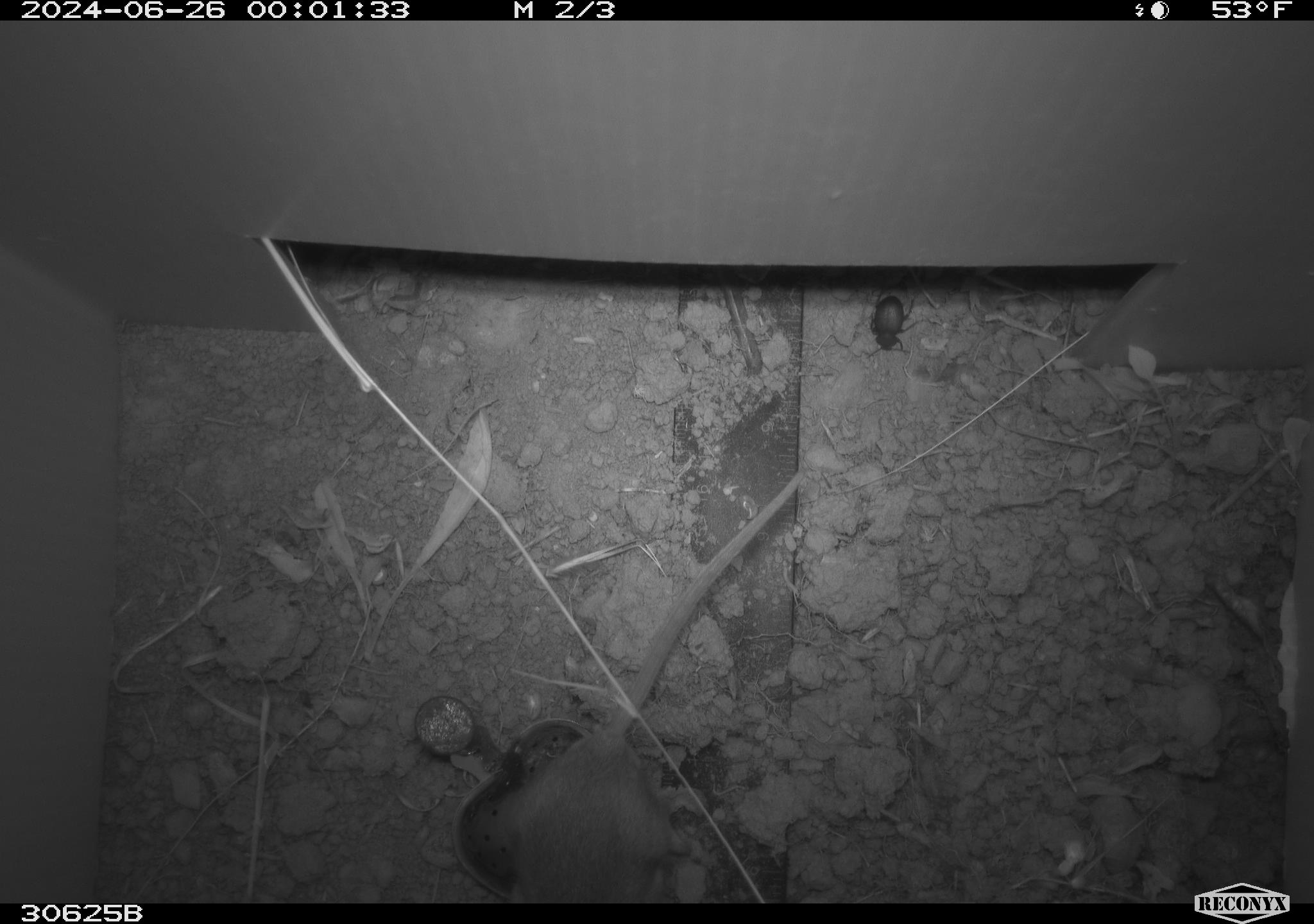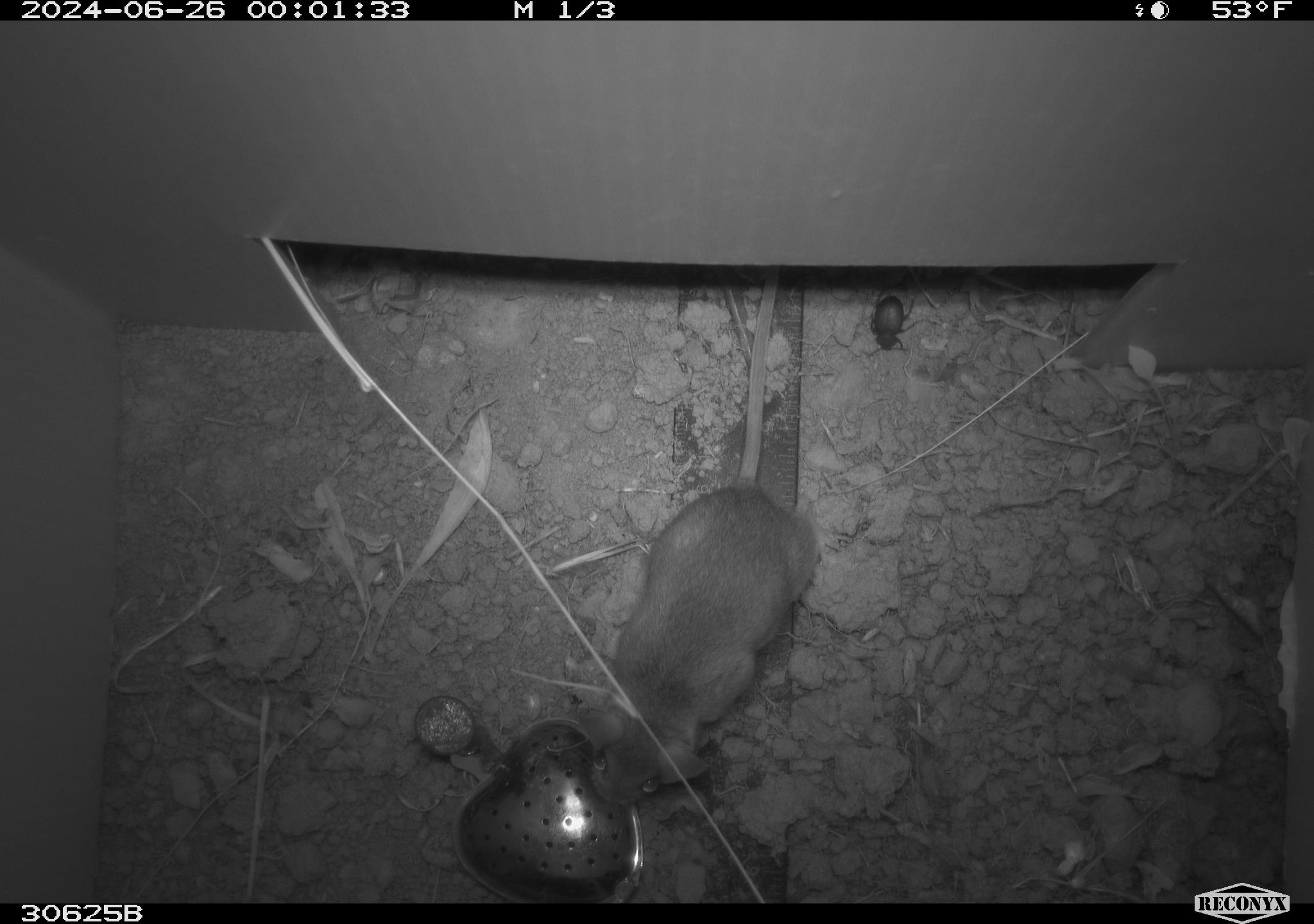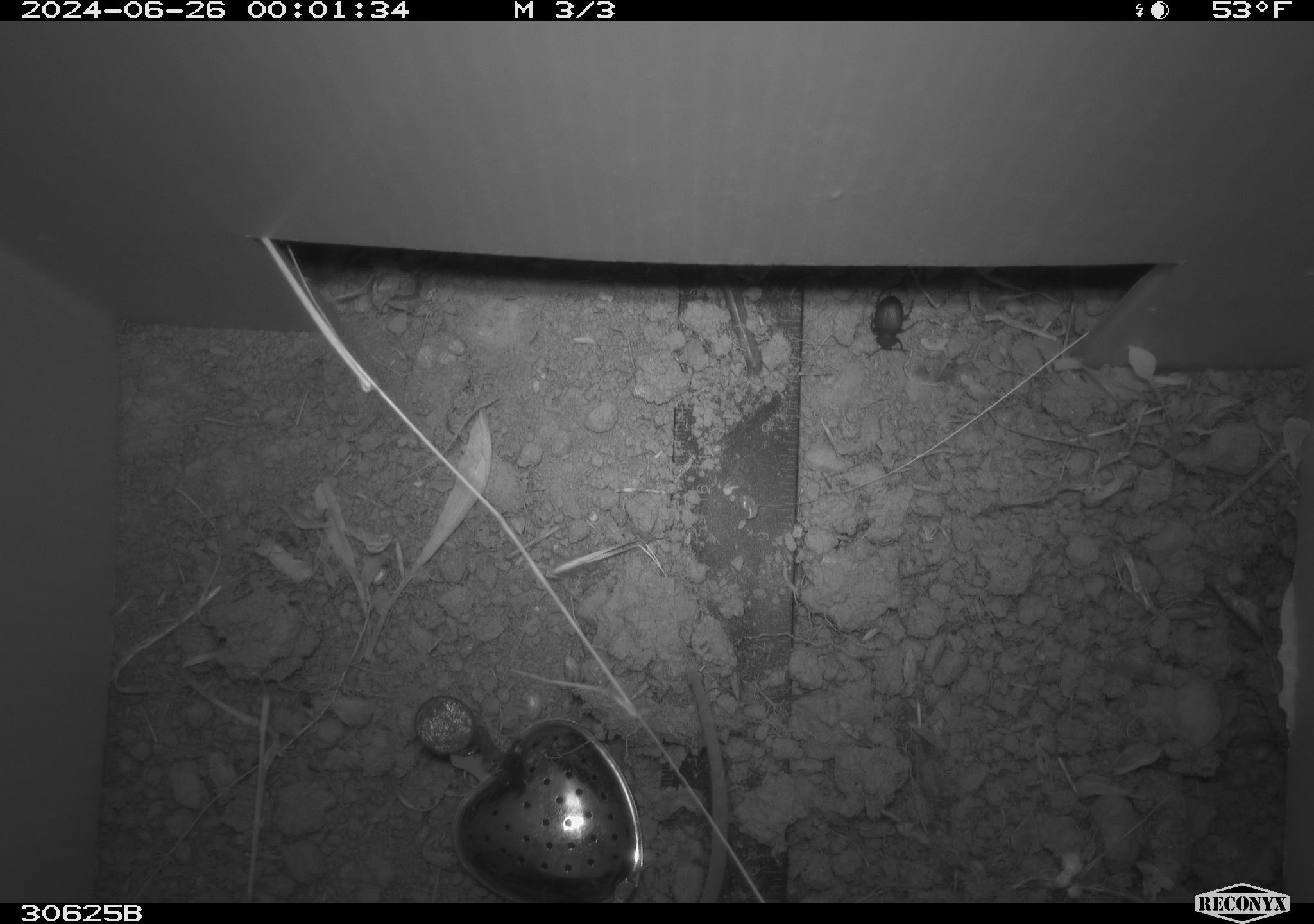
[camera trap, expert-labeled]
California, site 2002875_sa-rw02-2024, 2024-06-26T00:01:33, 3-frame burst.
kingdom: Animalia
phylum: Chordata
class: Mammalia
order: Rodentia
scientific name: Rodentia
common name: mouse species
Mouse species (Rodentia).